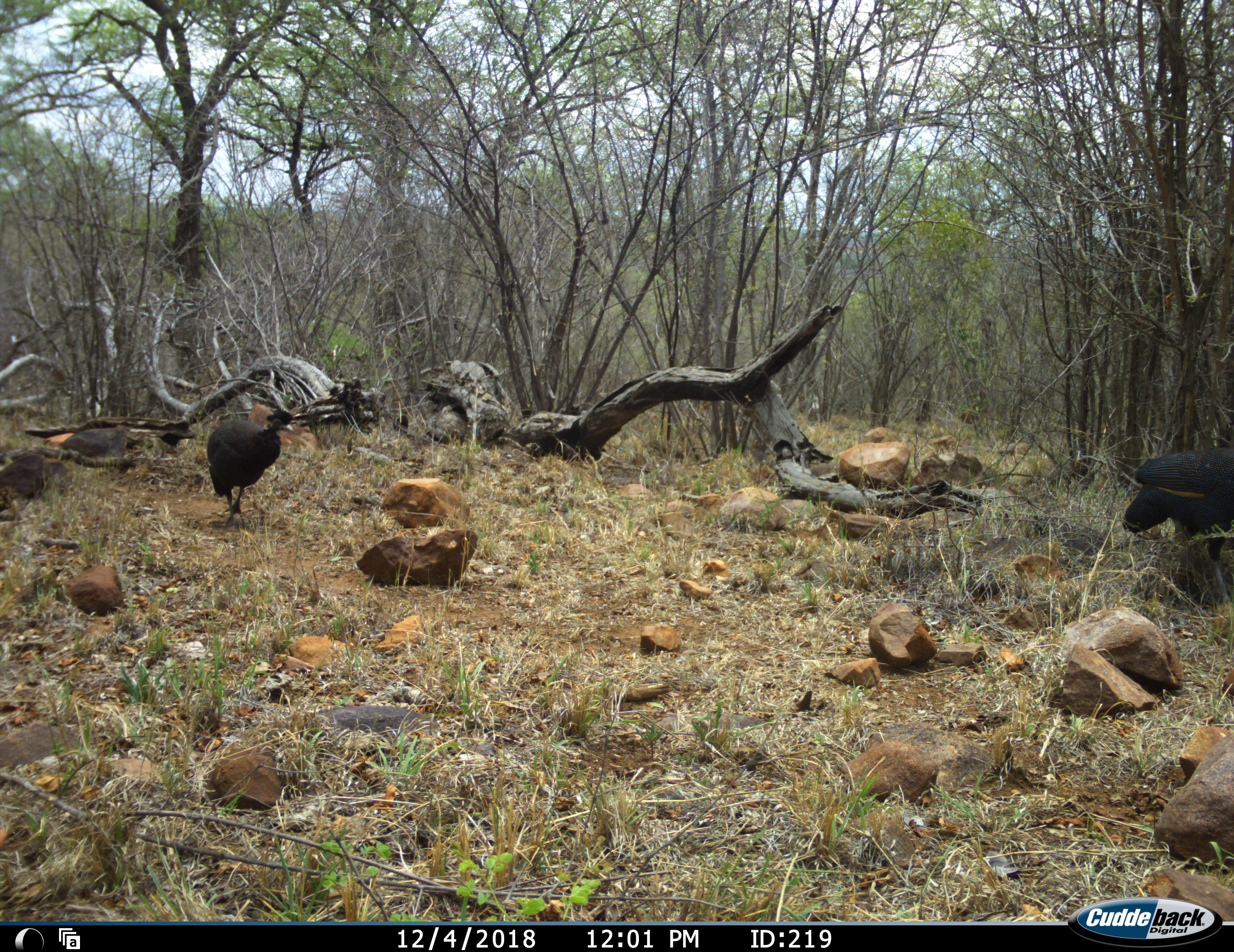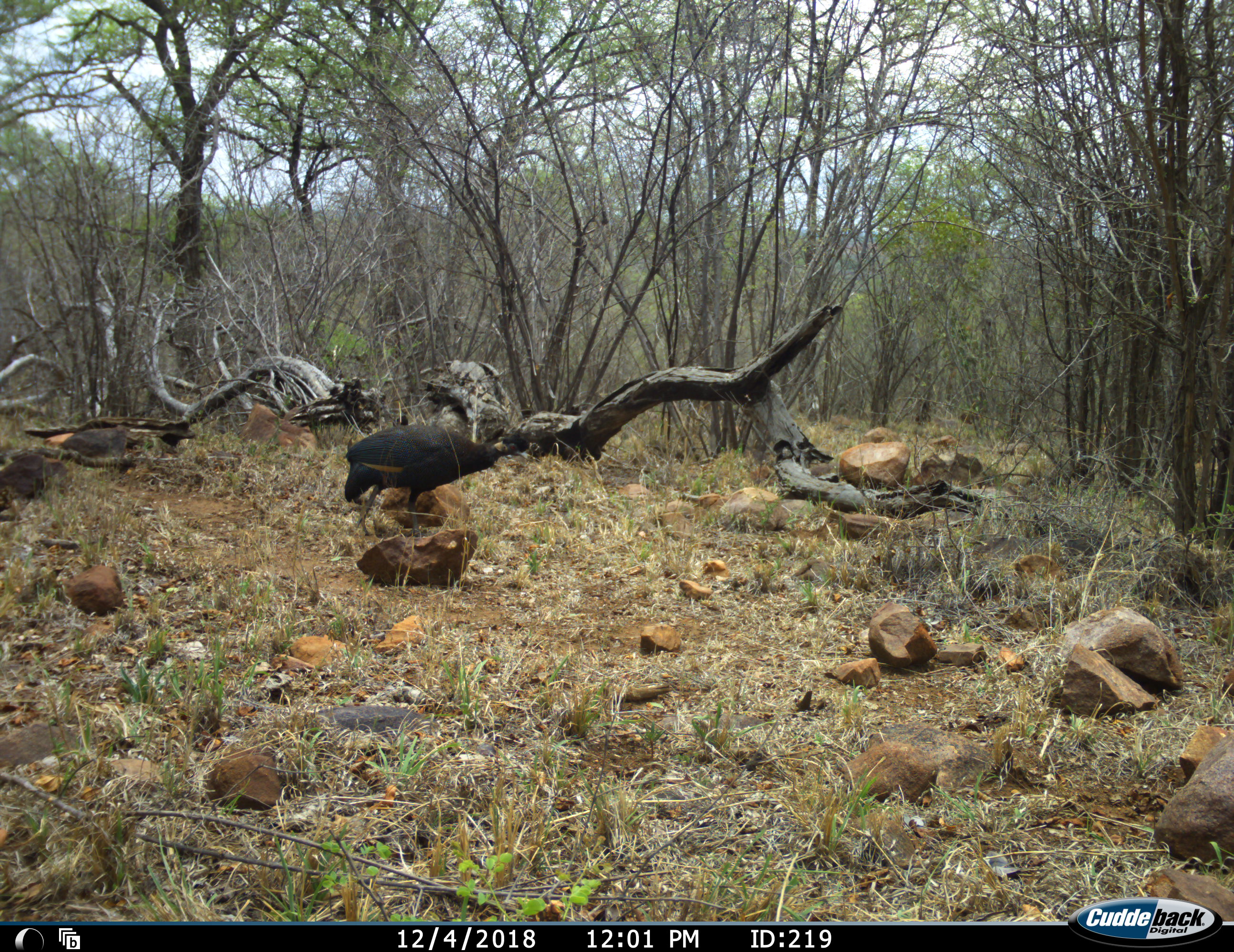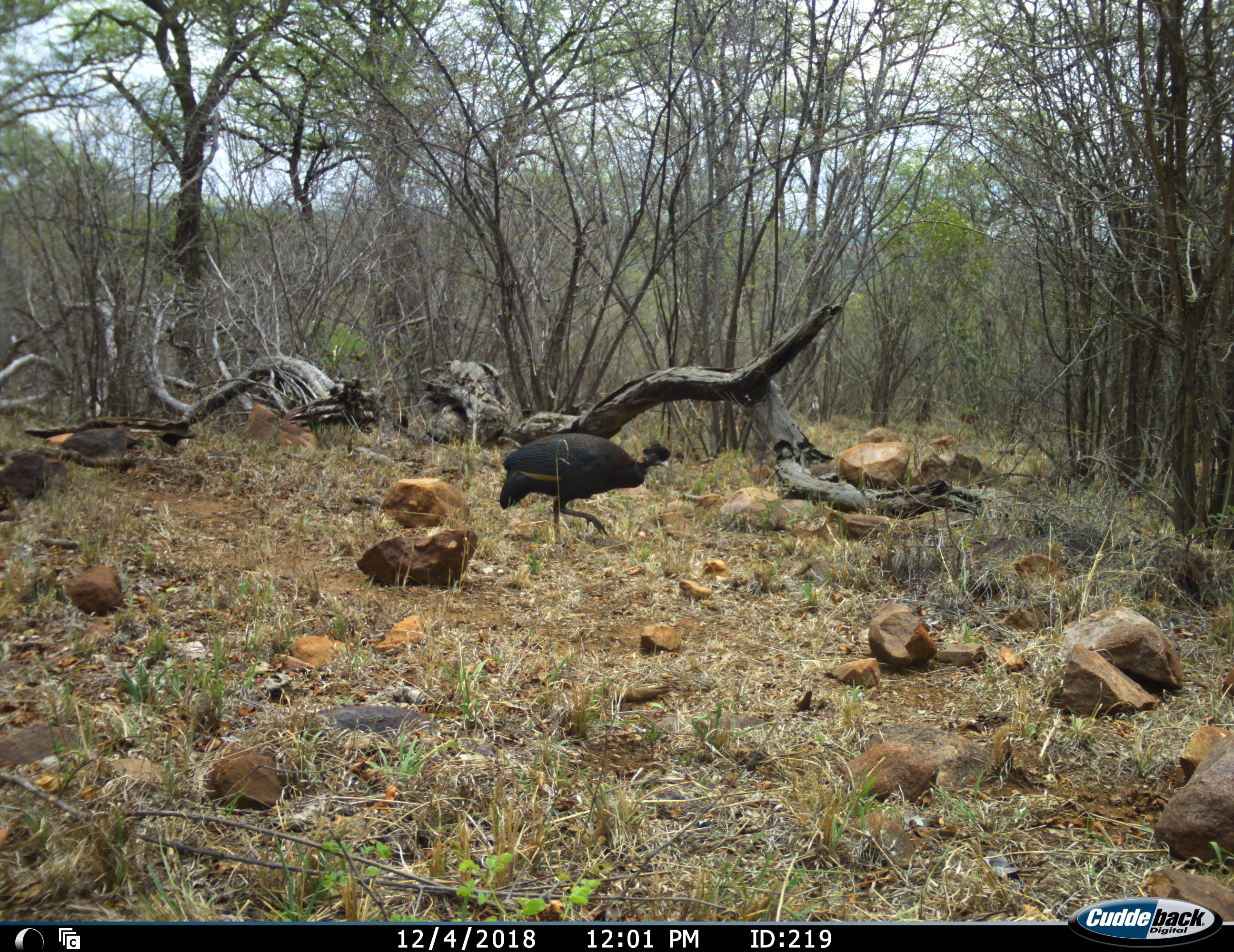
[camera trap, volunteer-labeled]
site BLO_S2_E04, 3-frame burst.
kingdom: Animalia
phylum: Chordata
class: Aves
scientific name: Aves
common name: bird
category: birdother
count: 2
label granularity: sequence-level